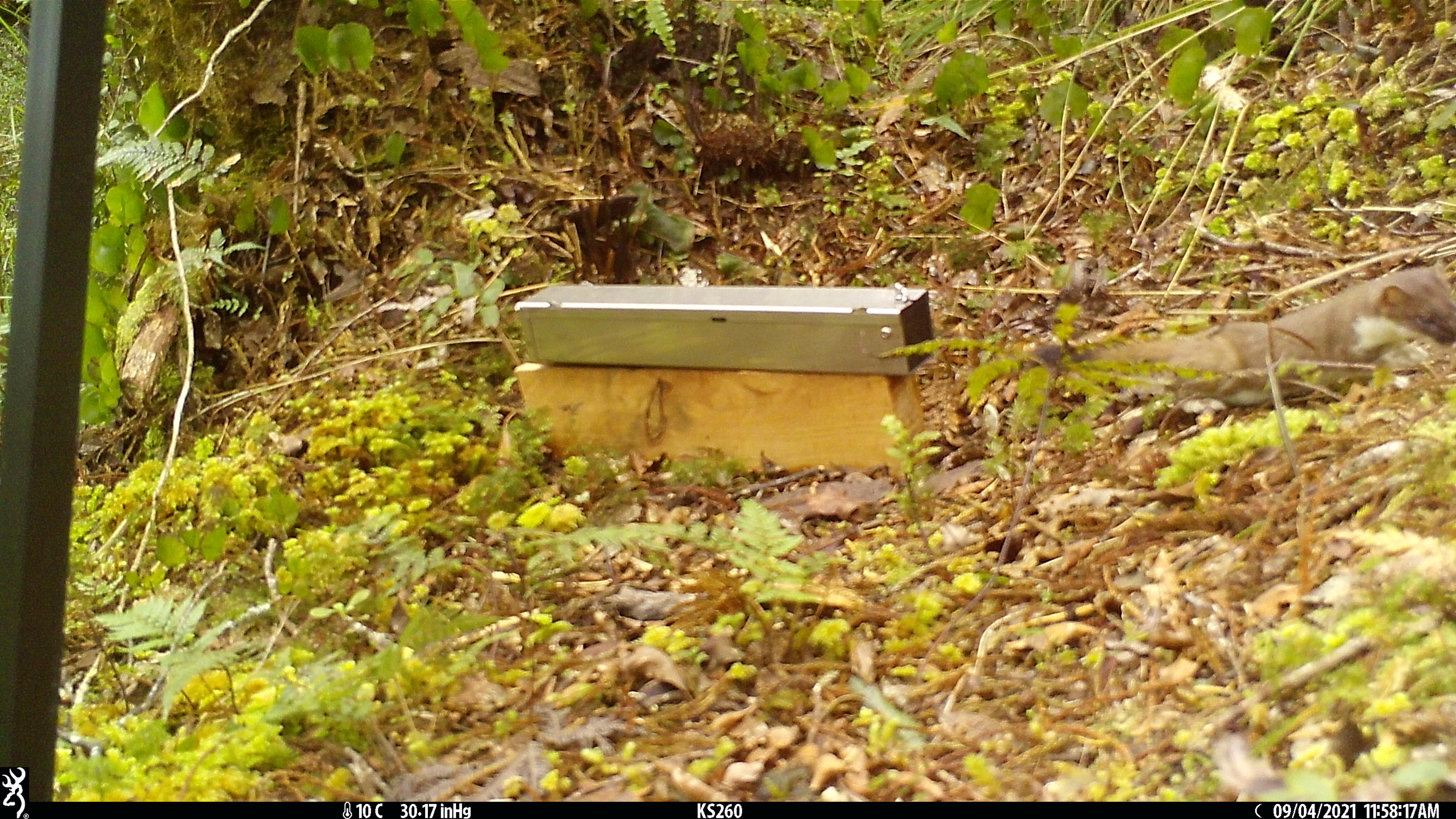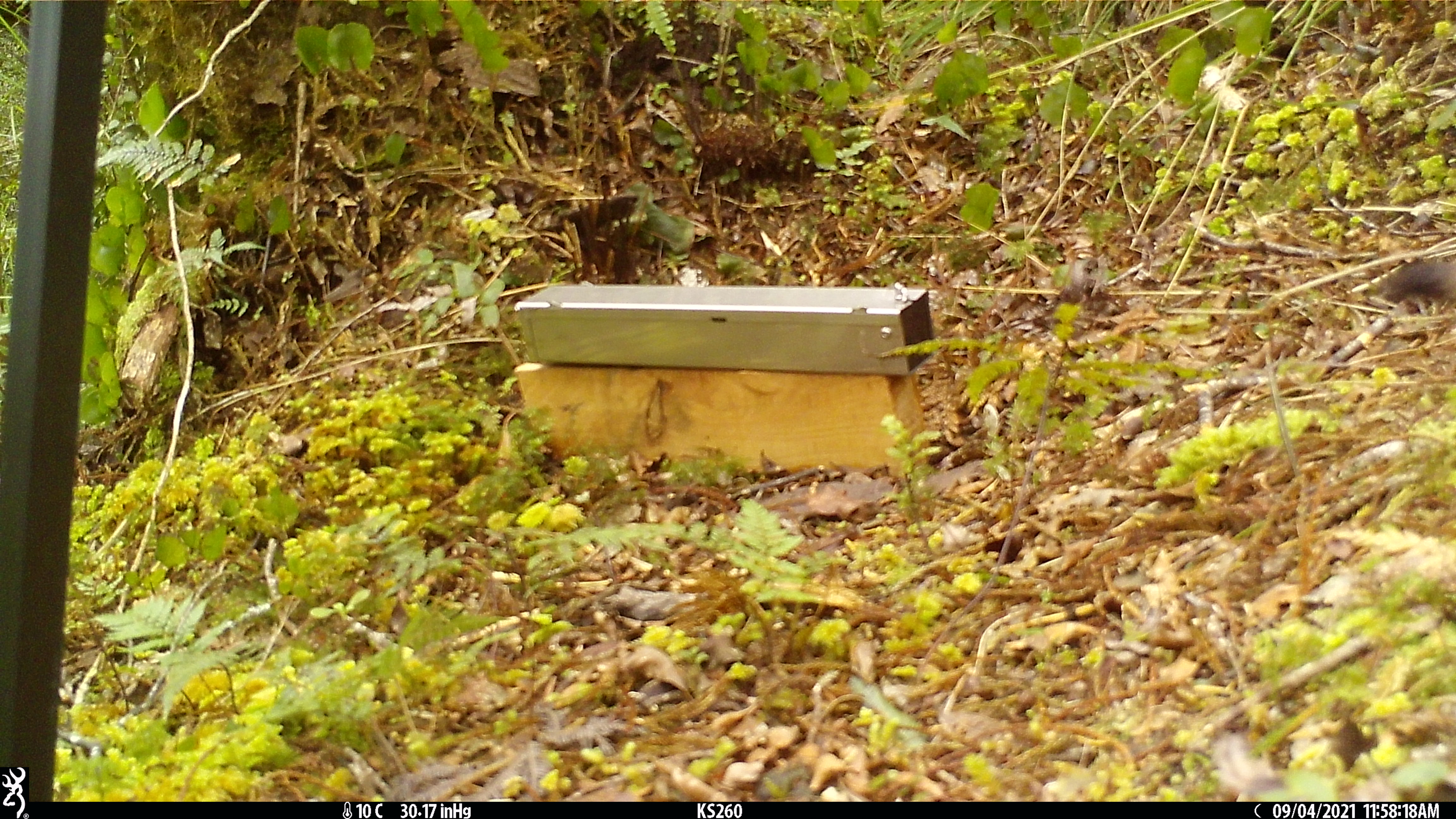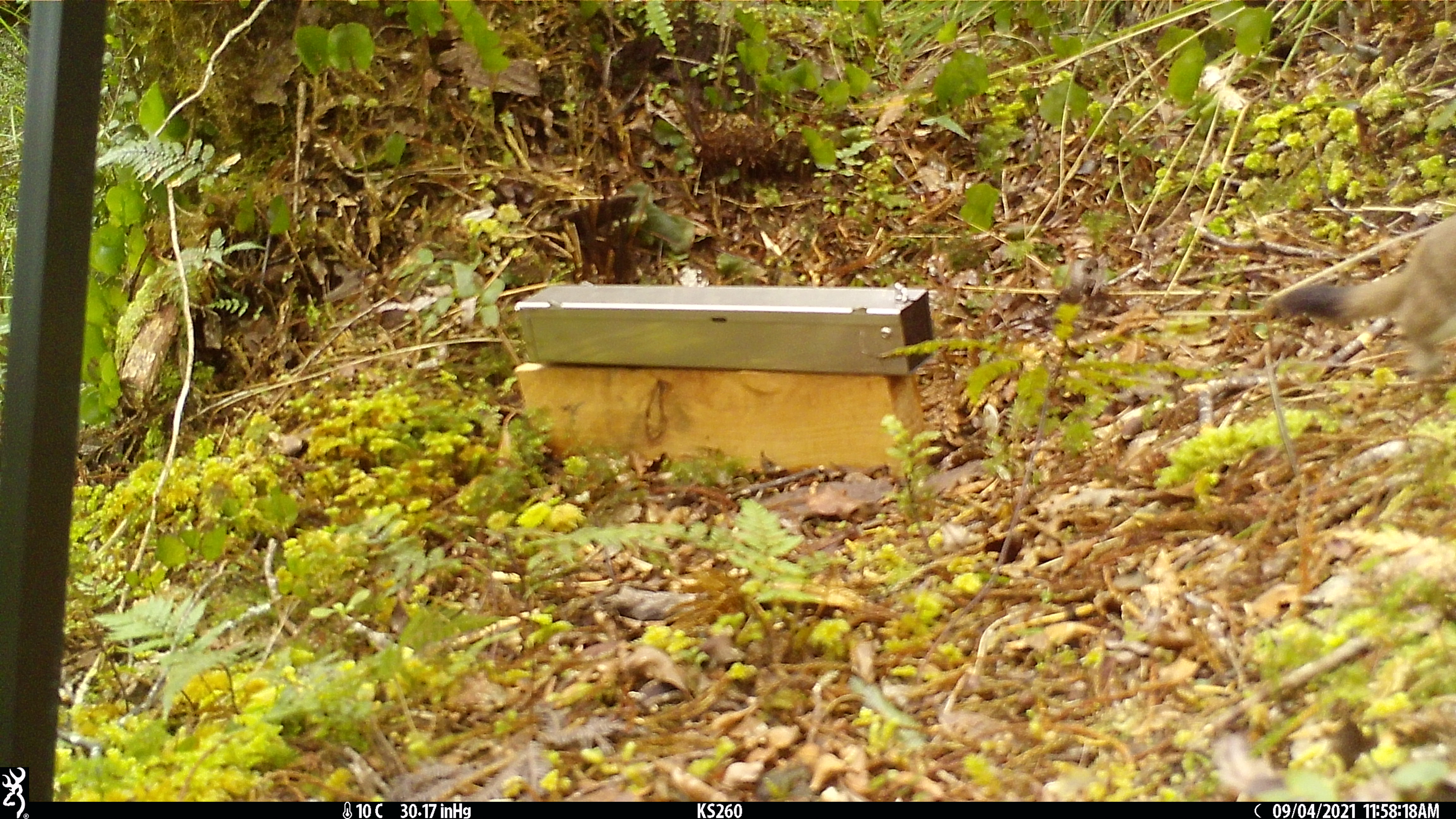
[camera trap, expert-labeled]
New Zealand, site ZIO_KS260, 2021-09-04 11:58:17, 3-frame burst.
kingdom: Animalia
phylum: Chordata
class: Mammalia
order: Carnivora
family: Mustelidae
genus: Mustela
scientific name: Mustela erminea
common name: stoat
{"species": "stoat (Mustela erminea)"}